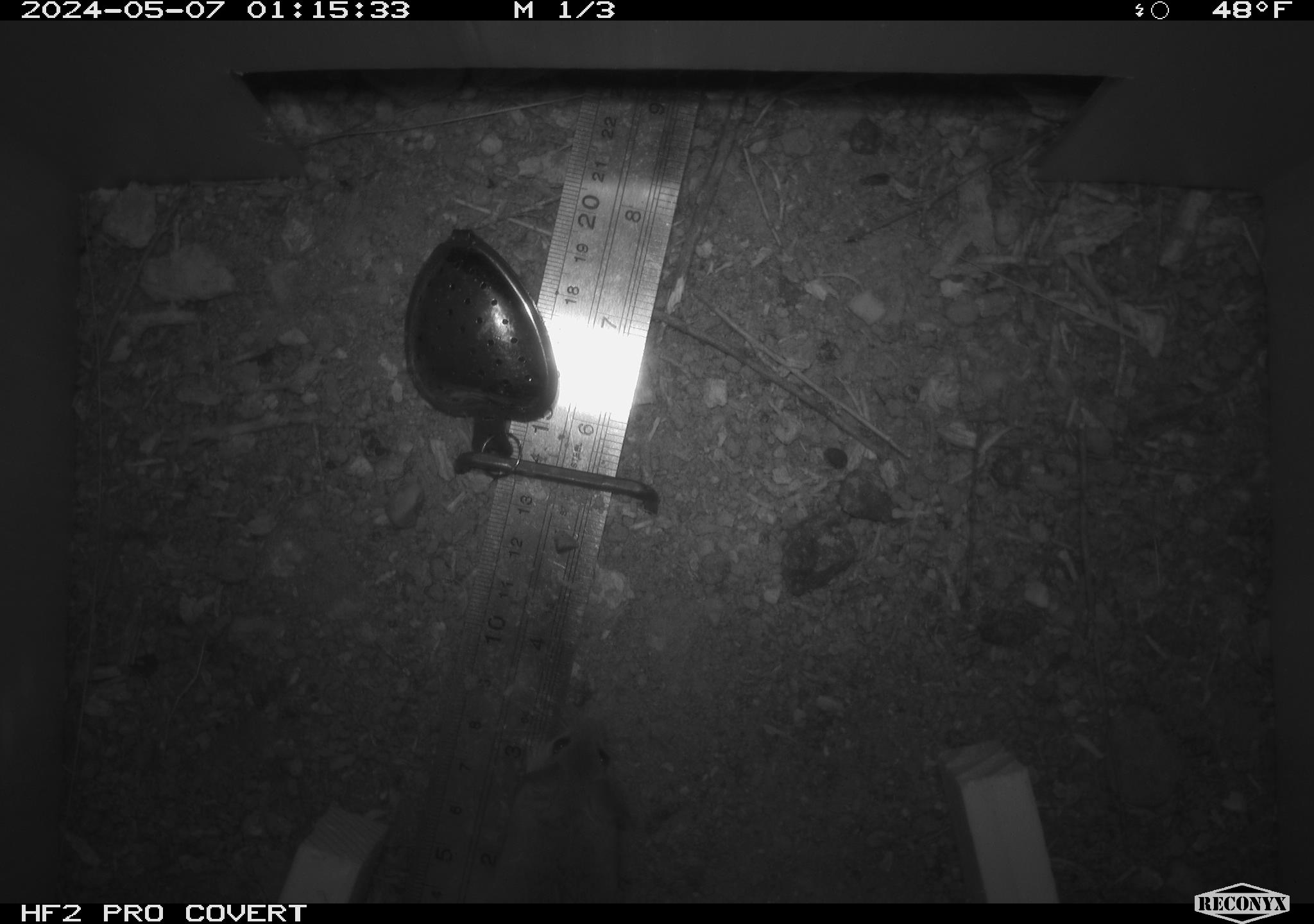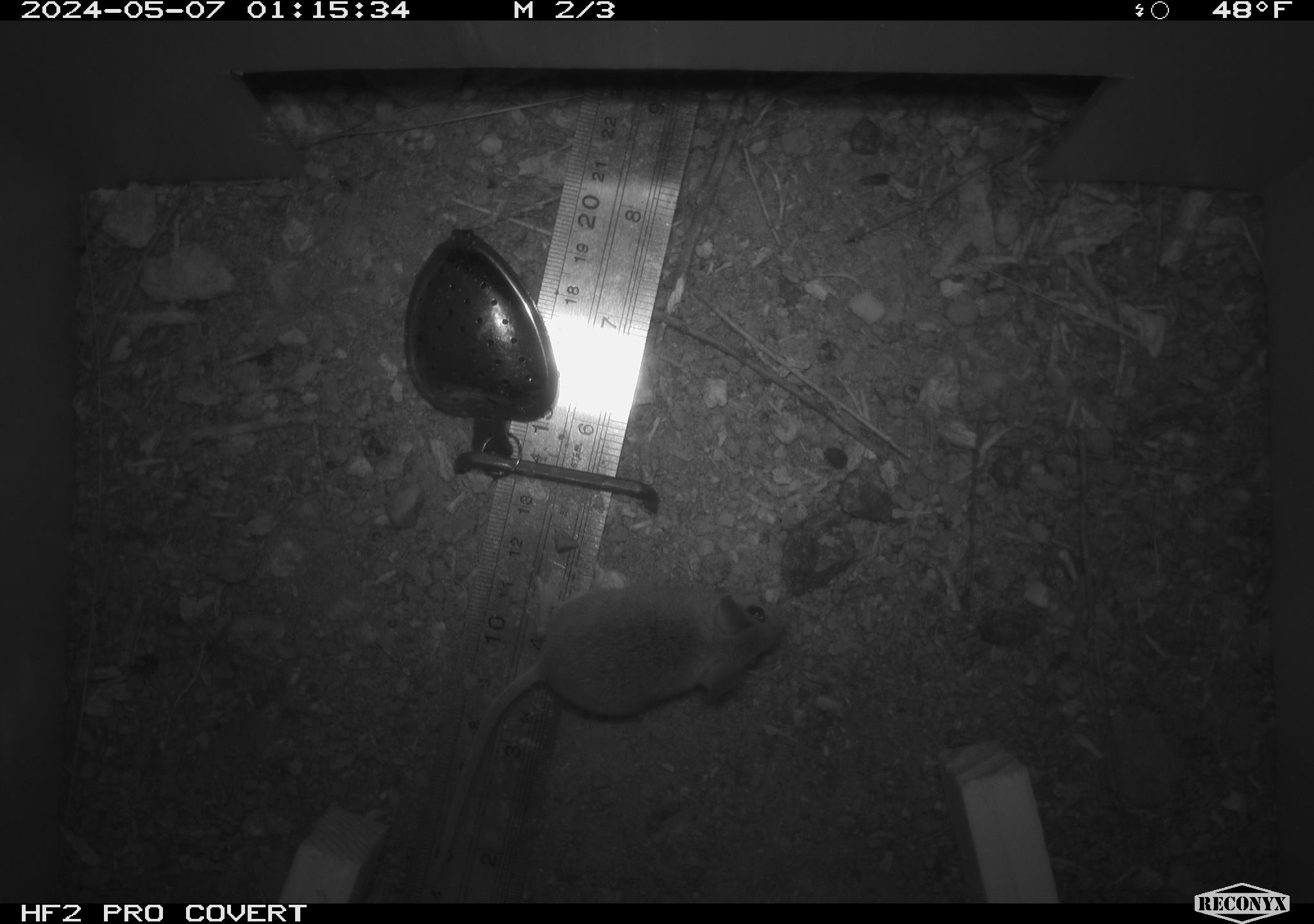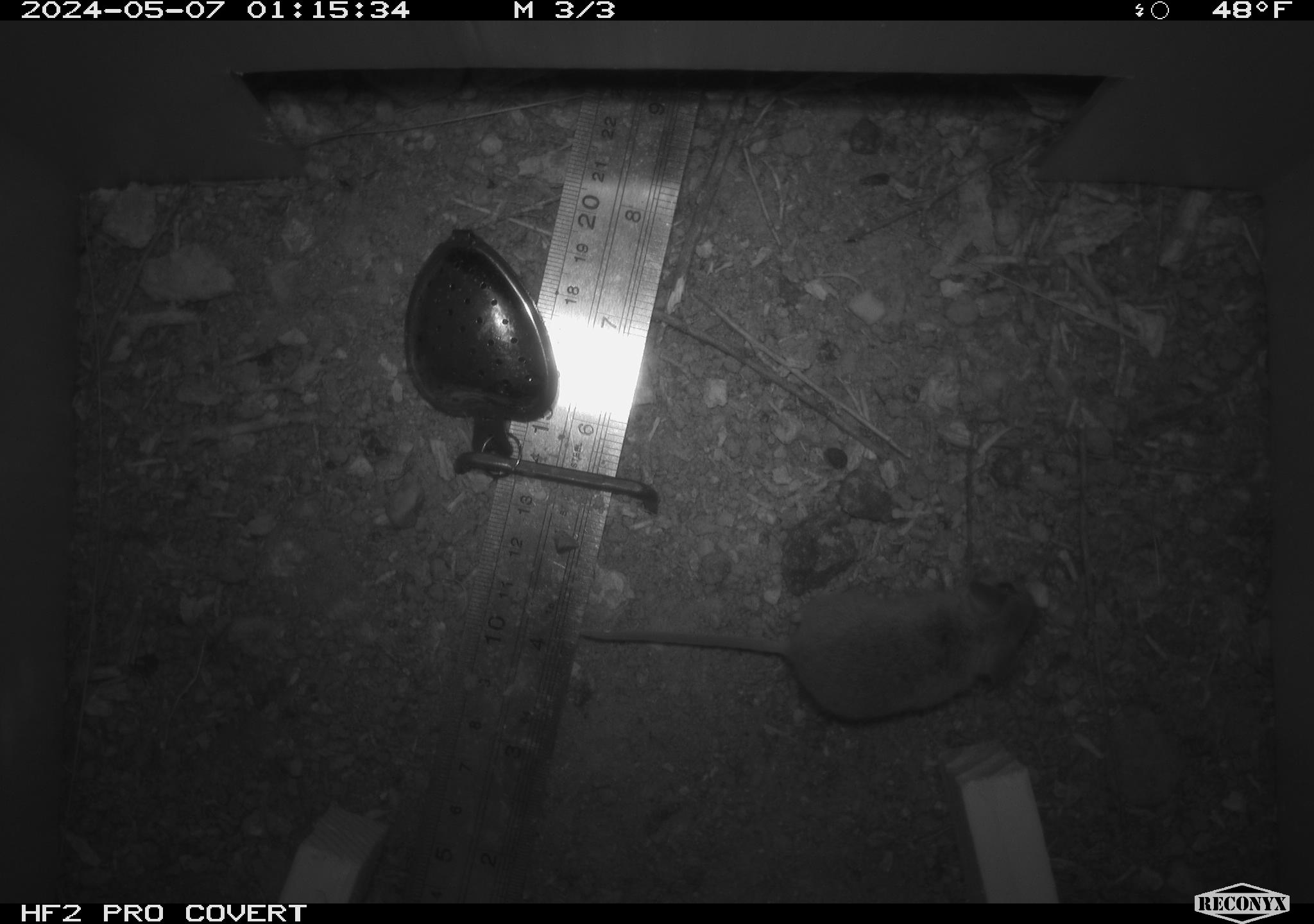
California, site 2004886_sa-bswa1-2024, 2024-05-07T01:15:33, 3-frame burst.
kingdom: Animalia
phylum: Chordata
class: Mammalia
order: Rodentia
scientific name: Rodentia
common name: mouse species